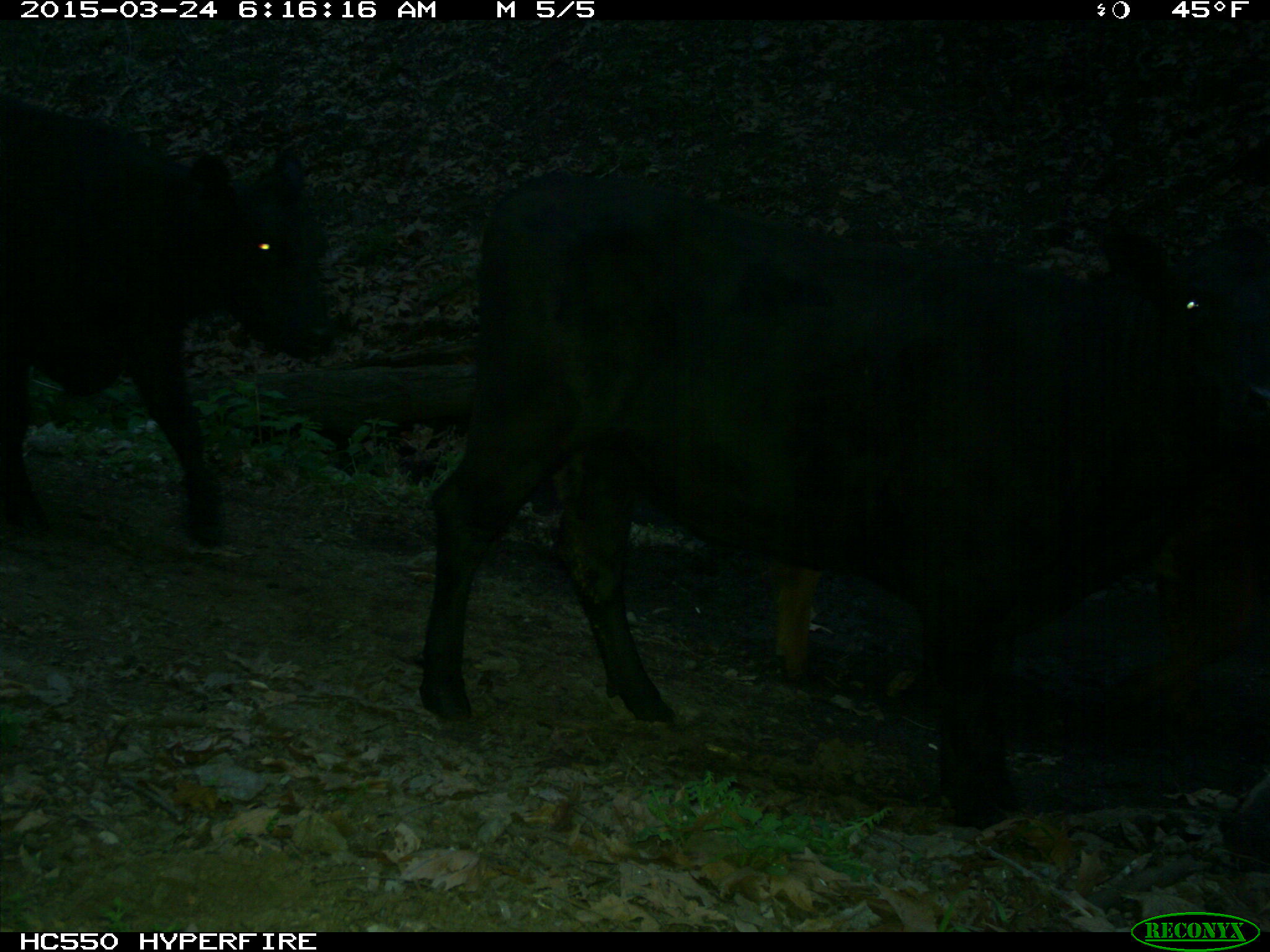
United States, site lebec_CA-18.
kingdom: Animalia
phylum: Chordata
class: Mammalia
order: Artiodactyla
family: Bovidae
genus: Bos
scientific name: Bos taurus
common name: domestic cow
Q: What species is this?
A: Bos taurus (domestic cow).